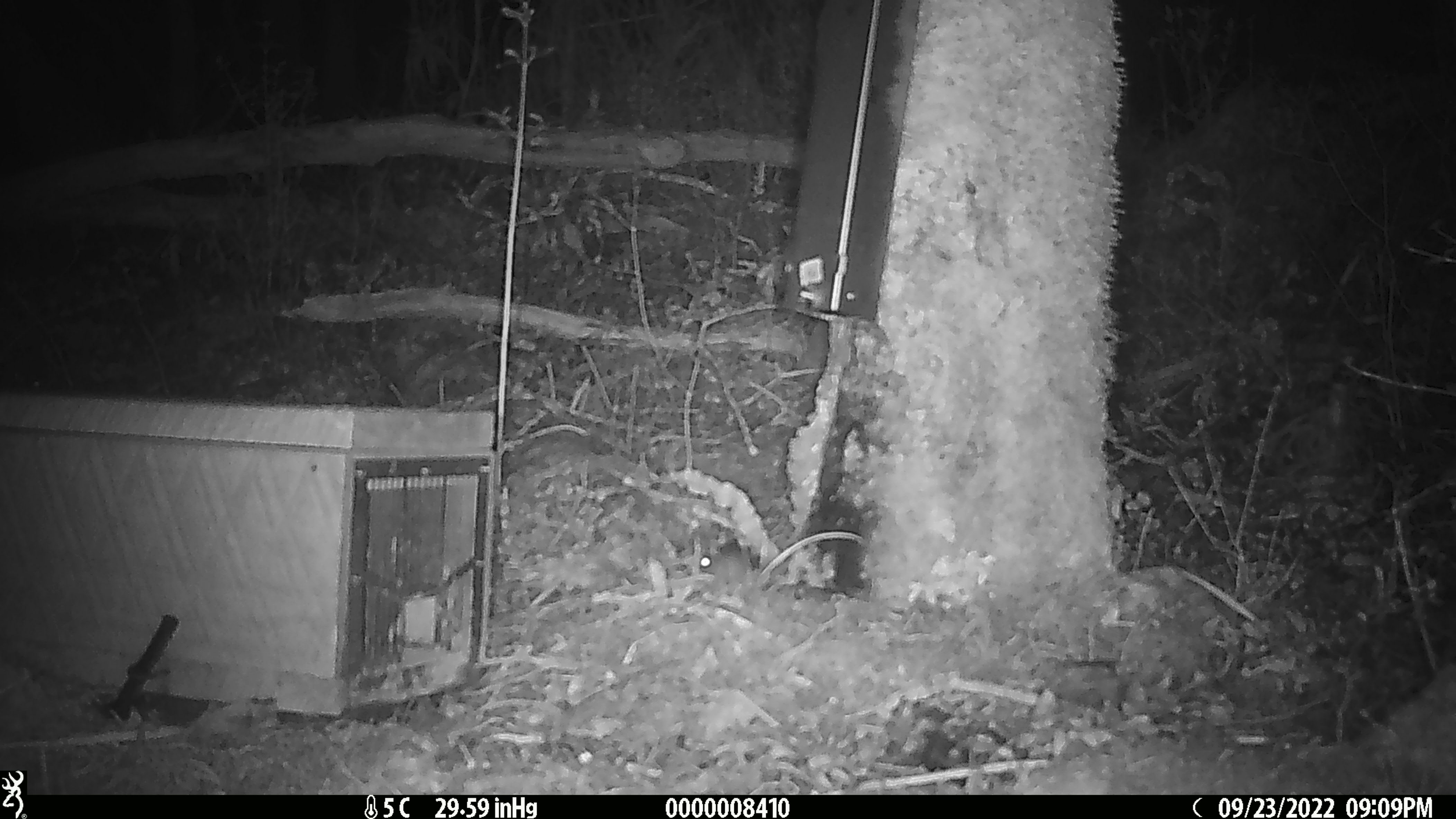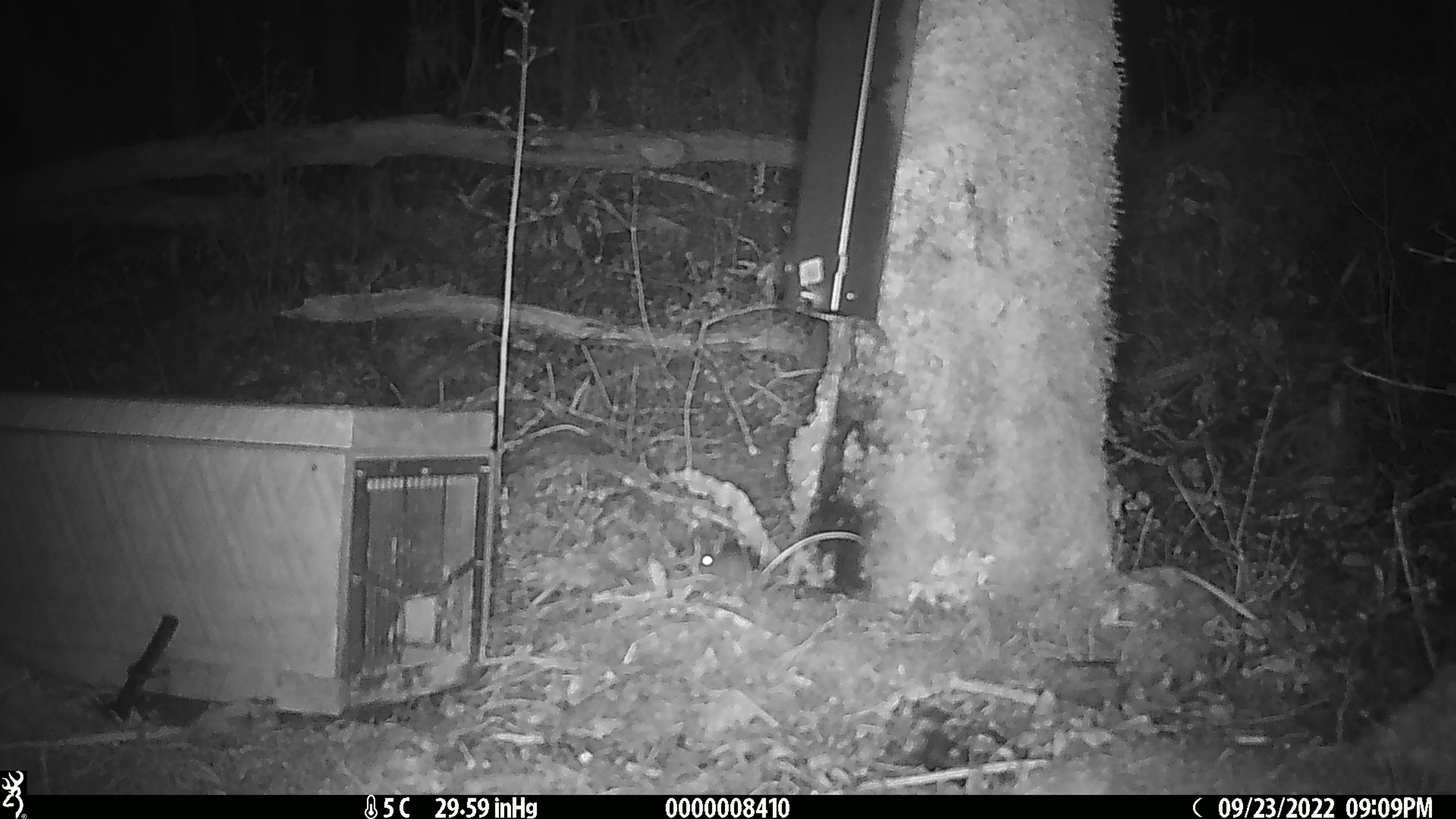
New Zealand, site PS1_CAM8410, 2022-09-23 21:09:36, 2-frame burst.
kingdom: Animalia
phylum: Chordata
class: Mammalia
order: Rodentia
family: Muridae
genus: Mus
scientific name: Mus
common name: mouse